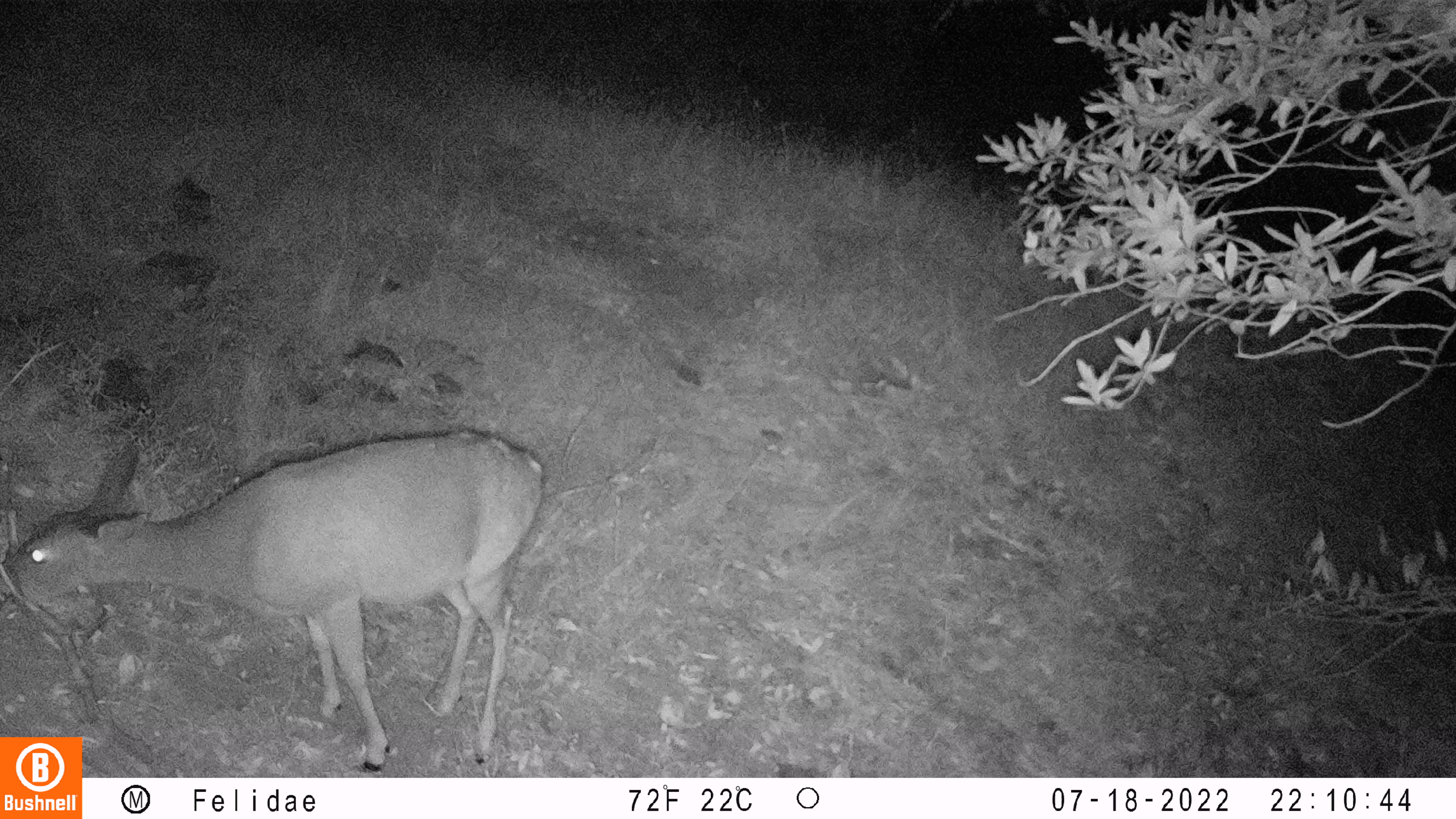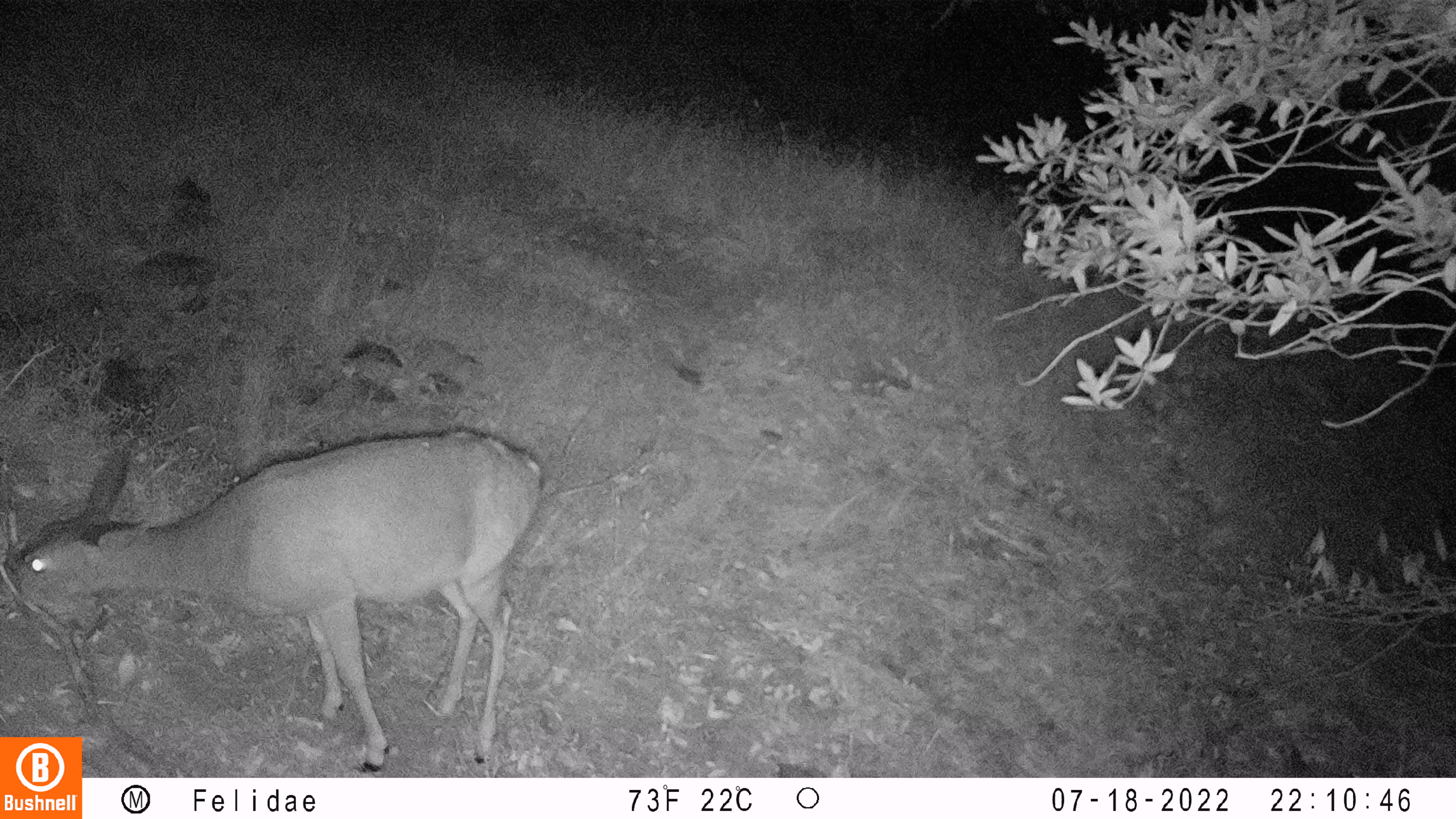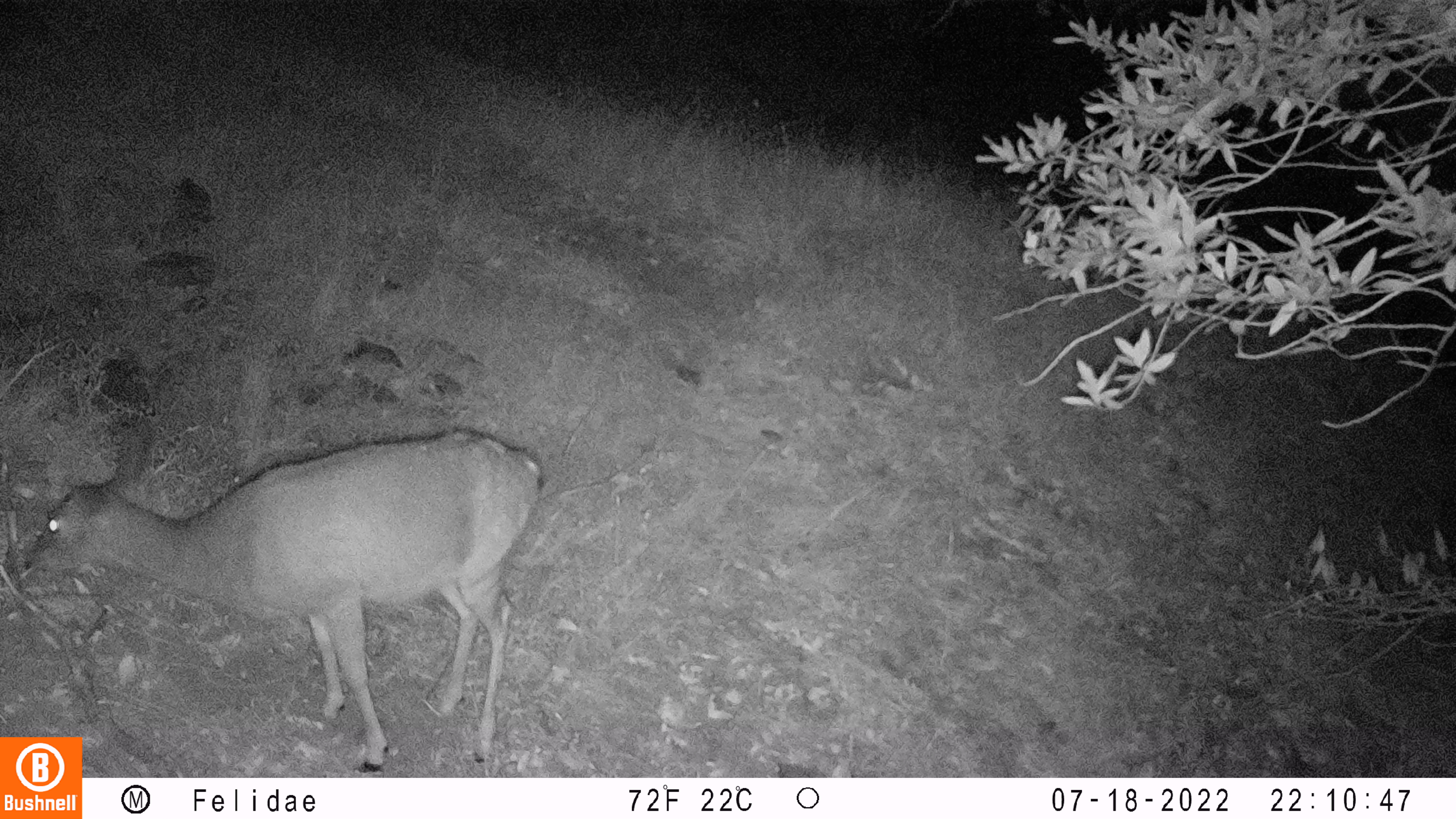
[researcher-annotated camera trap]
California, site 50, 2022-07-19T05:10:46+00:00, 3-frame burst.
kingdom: Animalia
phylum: Chordata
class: Mammalia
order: Artiodactyla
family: Cervidae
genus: Odocoileus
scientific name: Odocoileus hemionus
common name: mule deer